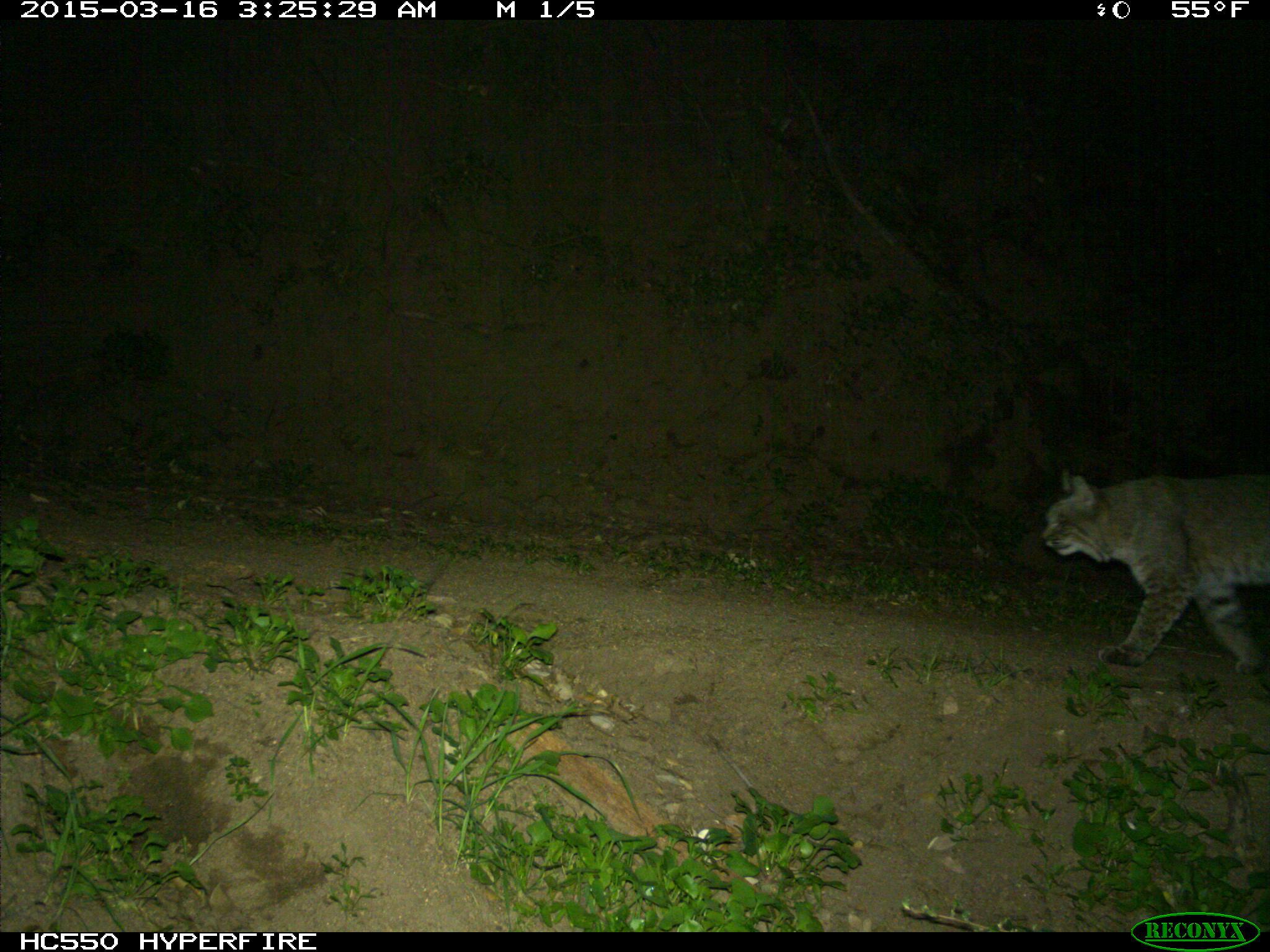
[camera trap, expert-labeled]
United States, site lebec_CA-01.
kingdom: Animalia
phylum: Chordata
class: Mammalia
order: Carnivora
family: Felidae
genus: Lynx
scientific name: Lynx rufus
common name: bobcat